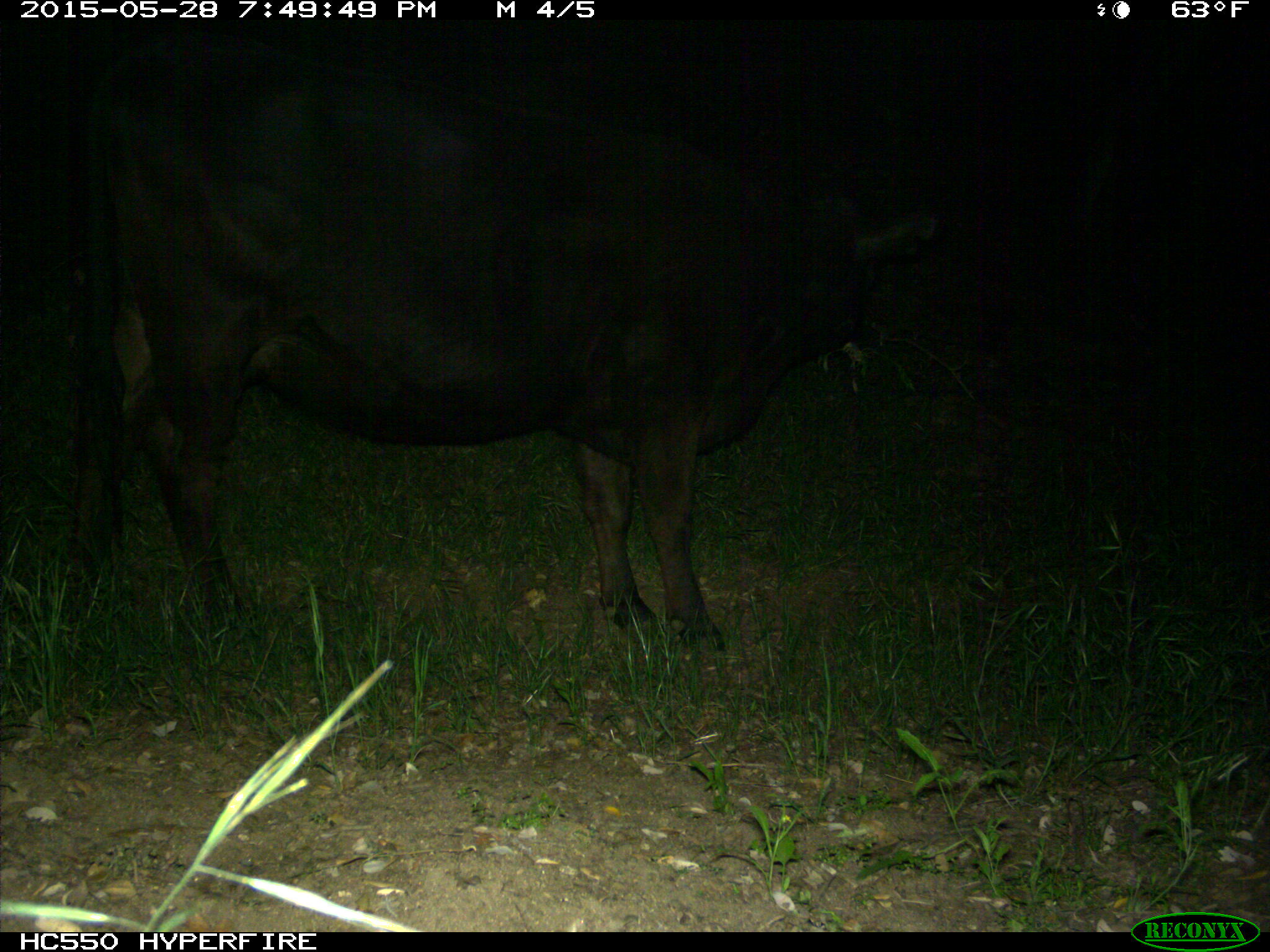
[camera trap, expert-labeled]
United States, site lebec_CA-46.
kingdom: Animalia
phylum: Chordata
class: Mammalia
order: Artiodactyla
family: Bovidae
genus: Bos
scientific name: Bos taurus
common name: domestic cow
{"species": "Bos taurus (domestic cow)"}